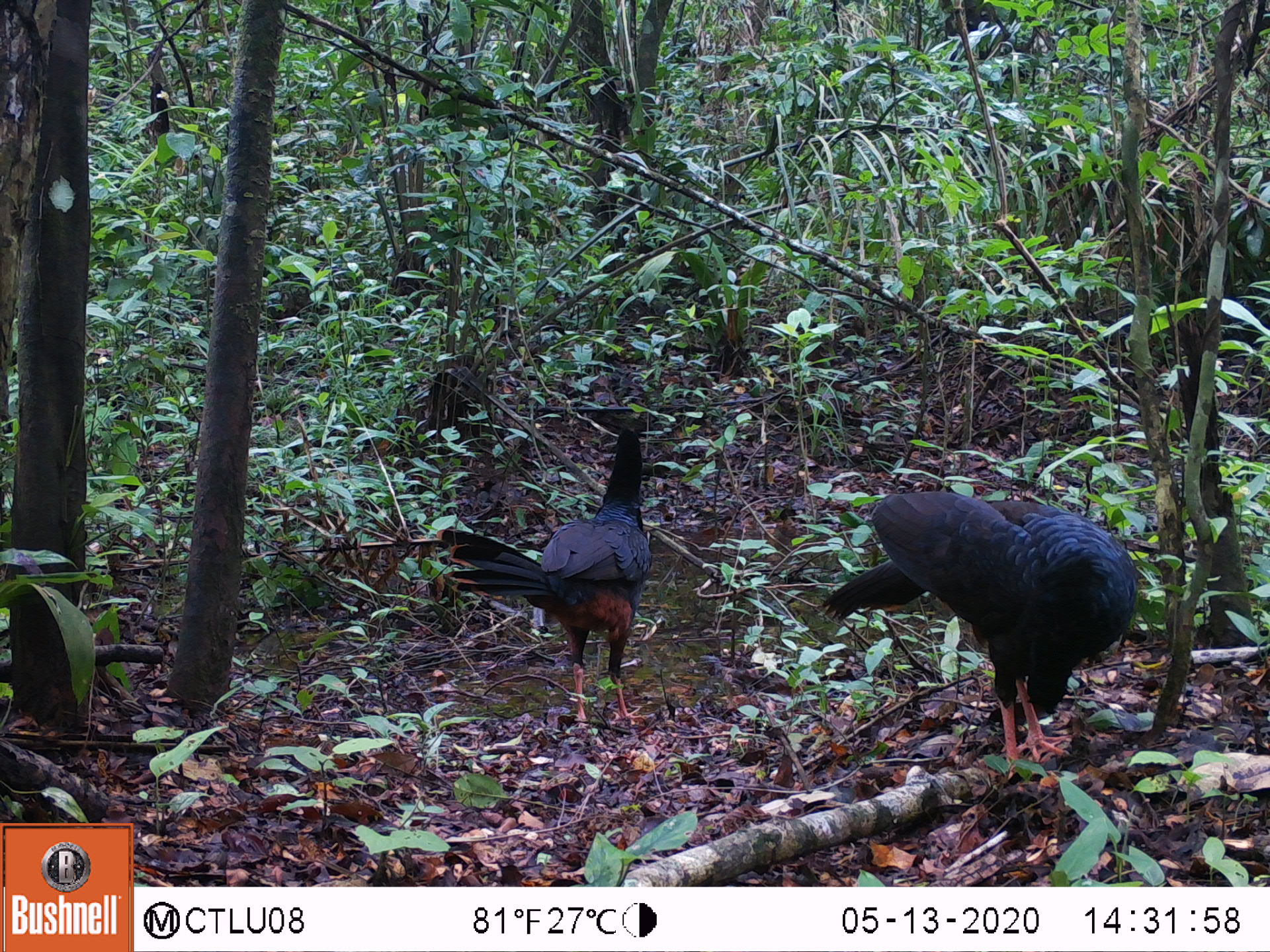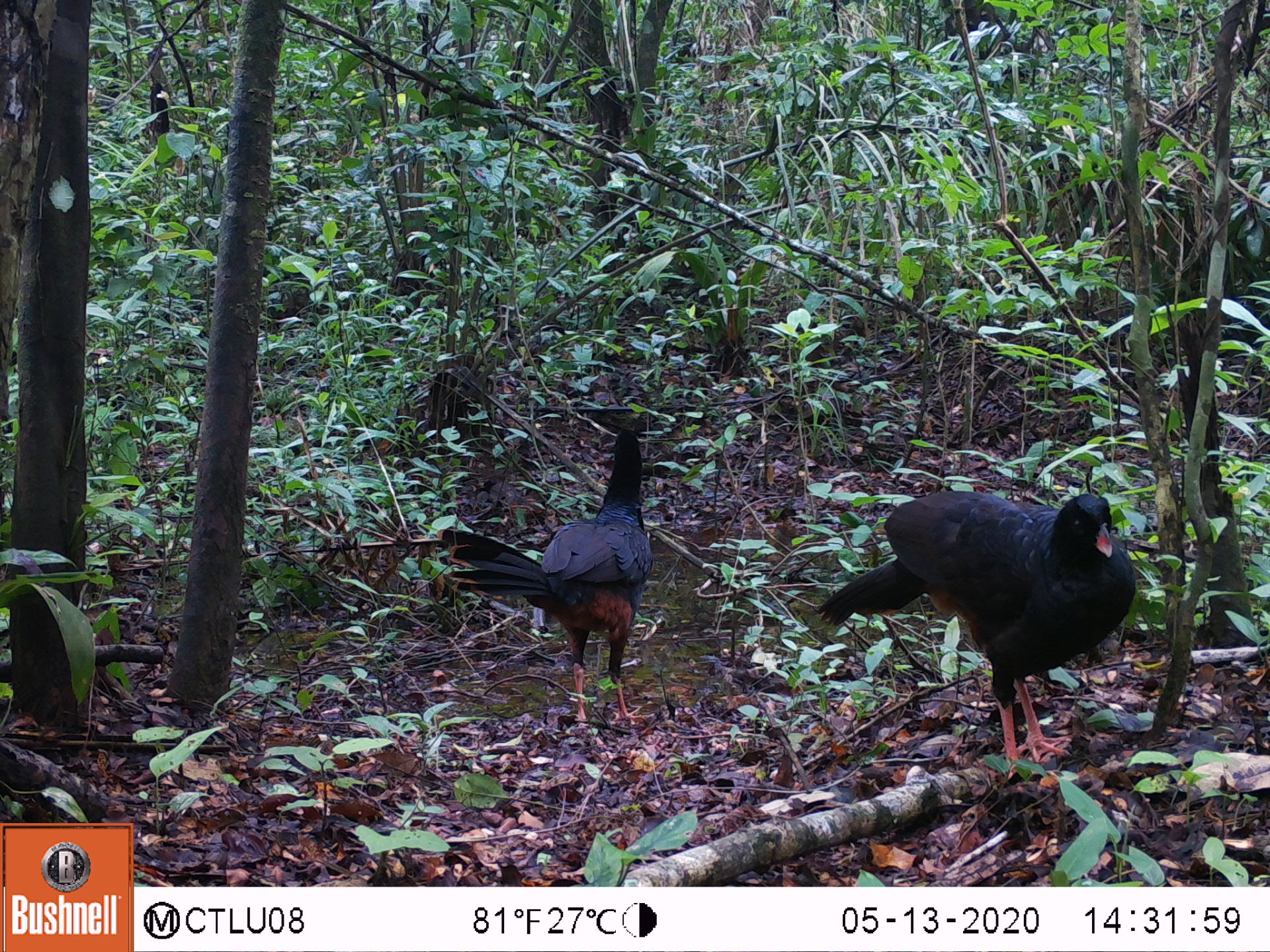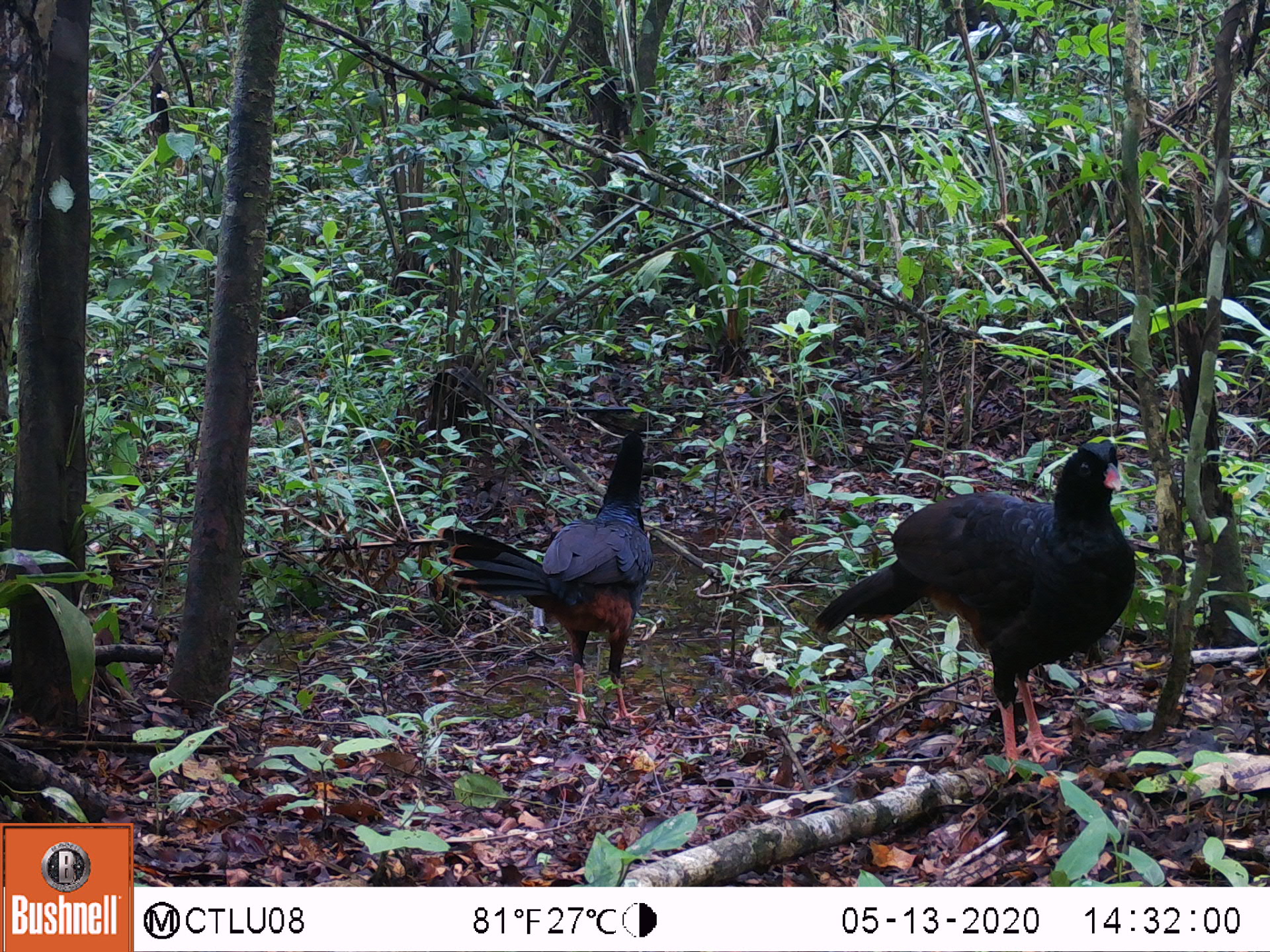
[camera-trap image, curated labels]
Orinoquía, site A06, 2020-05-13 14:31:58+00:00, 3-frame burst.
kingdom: Animalia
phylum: Chordata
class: Aves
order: Galliformes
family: Cracidae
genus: Mitu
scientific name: Mitu salvini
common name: salvin's currasow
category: salvins curassow